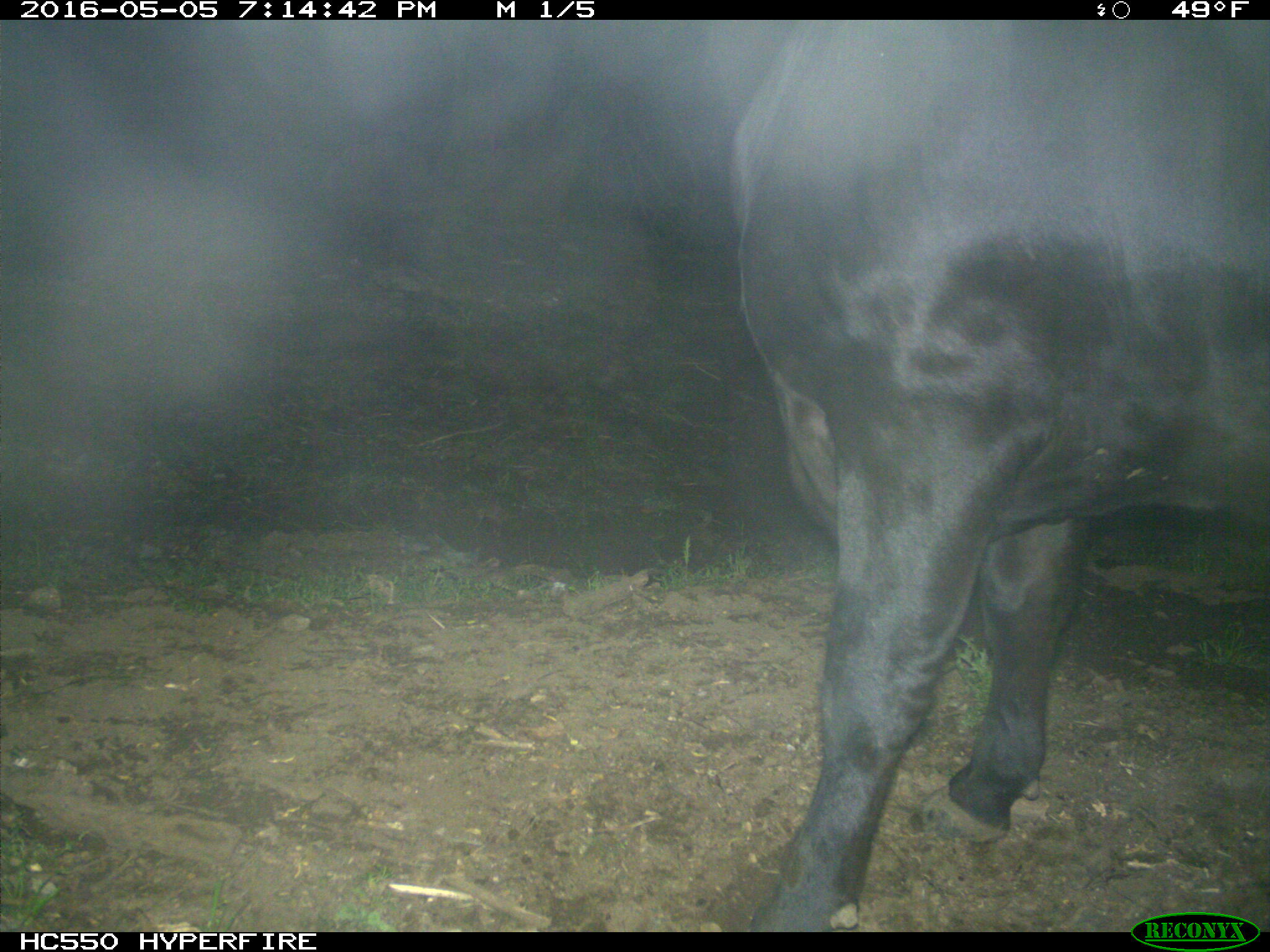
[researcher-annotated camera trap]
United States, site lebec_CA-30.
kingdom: Animalia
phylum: Chordata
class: Mammalia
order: Artiodactyla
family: Bovidae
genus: Bos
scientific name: Bos taurus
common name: domestic cow